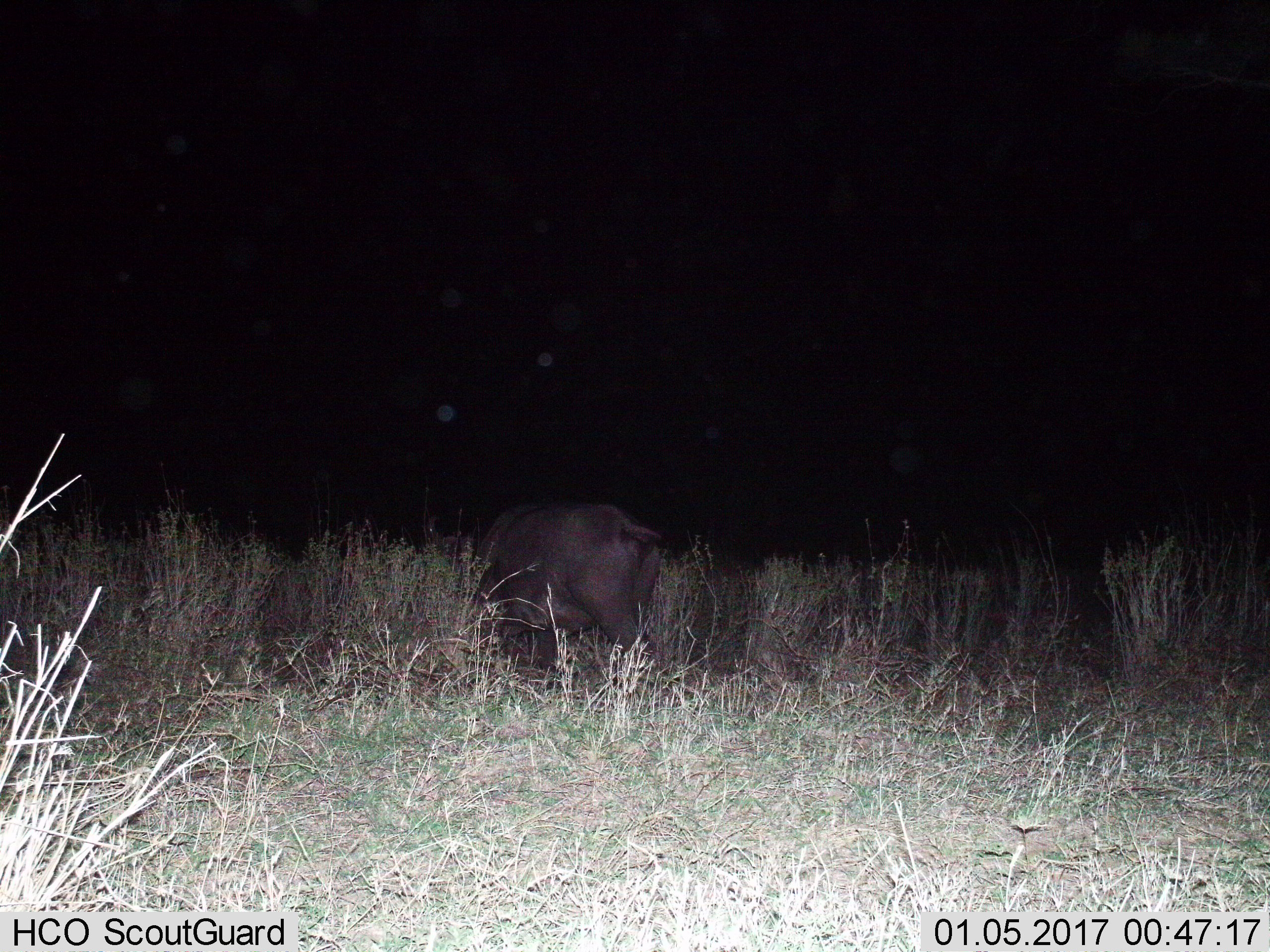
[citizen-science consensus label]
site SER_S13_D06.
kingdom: Animalia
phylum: Chordata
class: Mammalia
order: Artiodactyla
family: Bovidae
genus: Syncerus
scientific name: Syncerus caffer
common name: african buffalo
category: buffalo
Buffalo (african buffalo) (Syncerus caffer), count 1. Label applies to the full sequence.